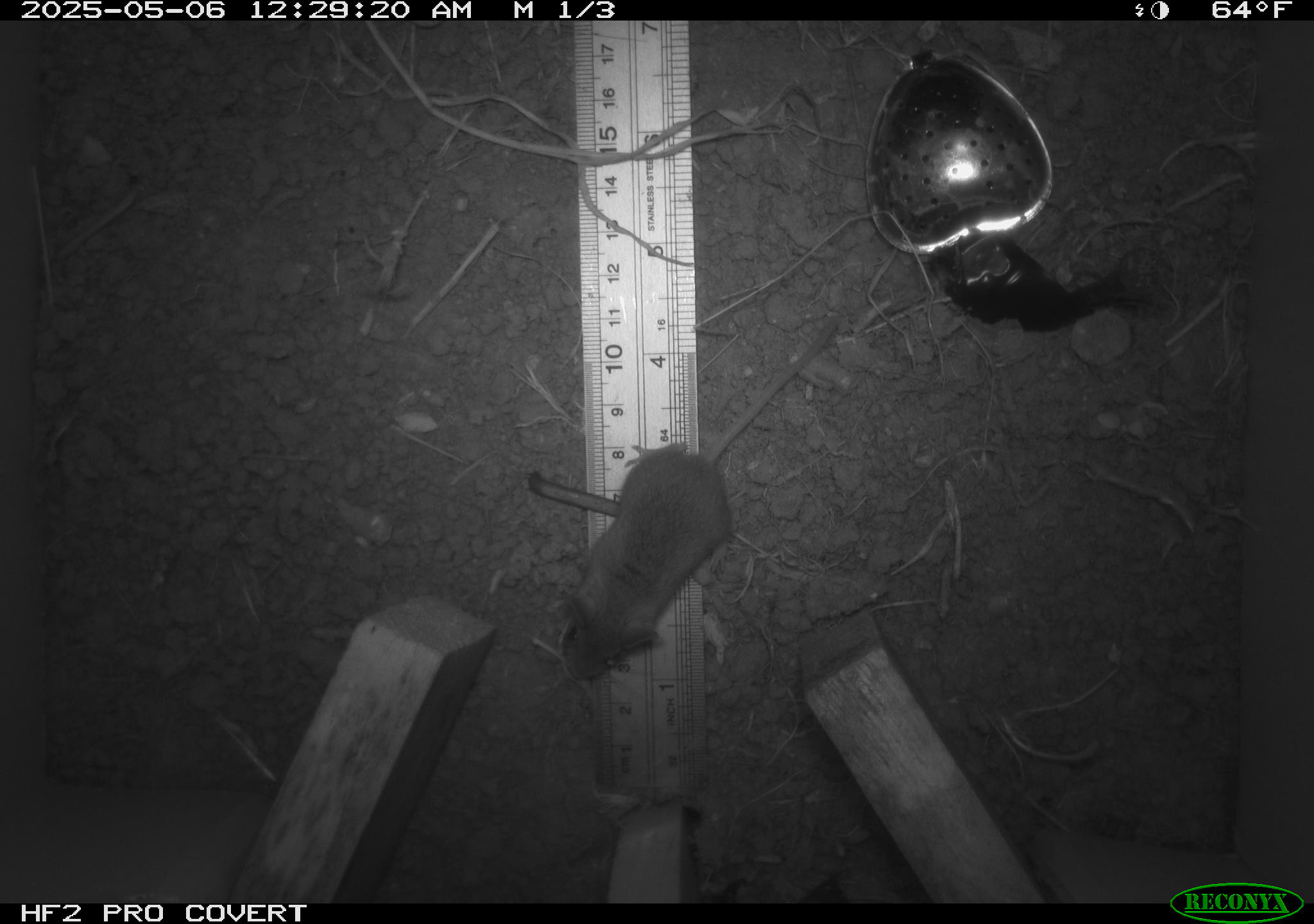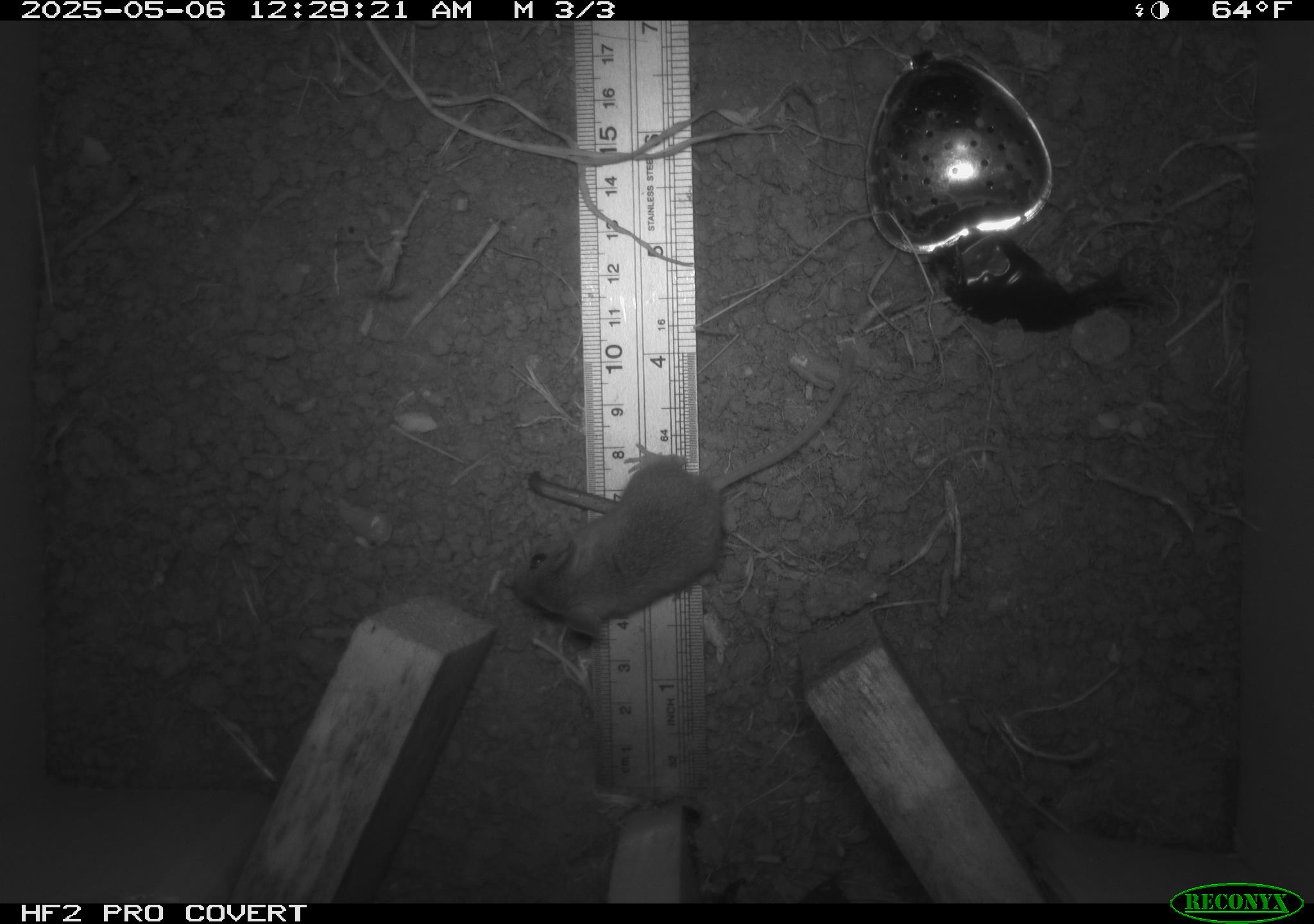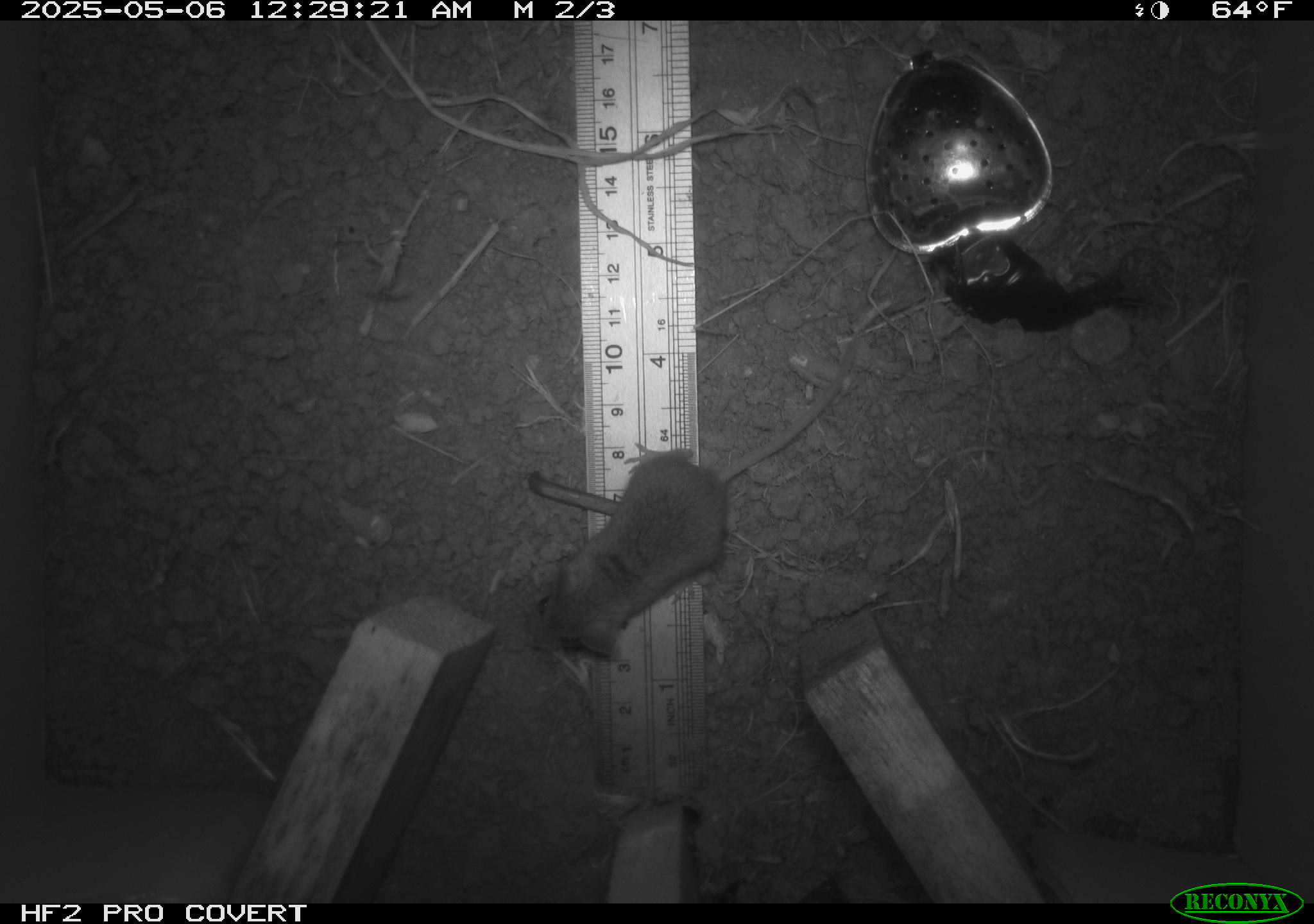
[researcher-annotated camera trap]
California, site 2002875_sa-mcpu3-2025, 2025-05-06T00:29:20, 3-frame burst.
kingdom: Animalia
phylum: Chordata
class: Mammalia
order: Rodentia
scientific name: Rodentia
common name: mouse species